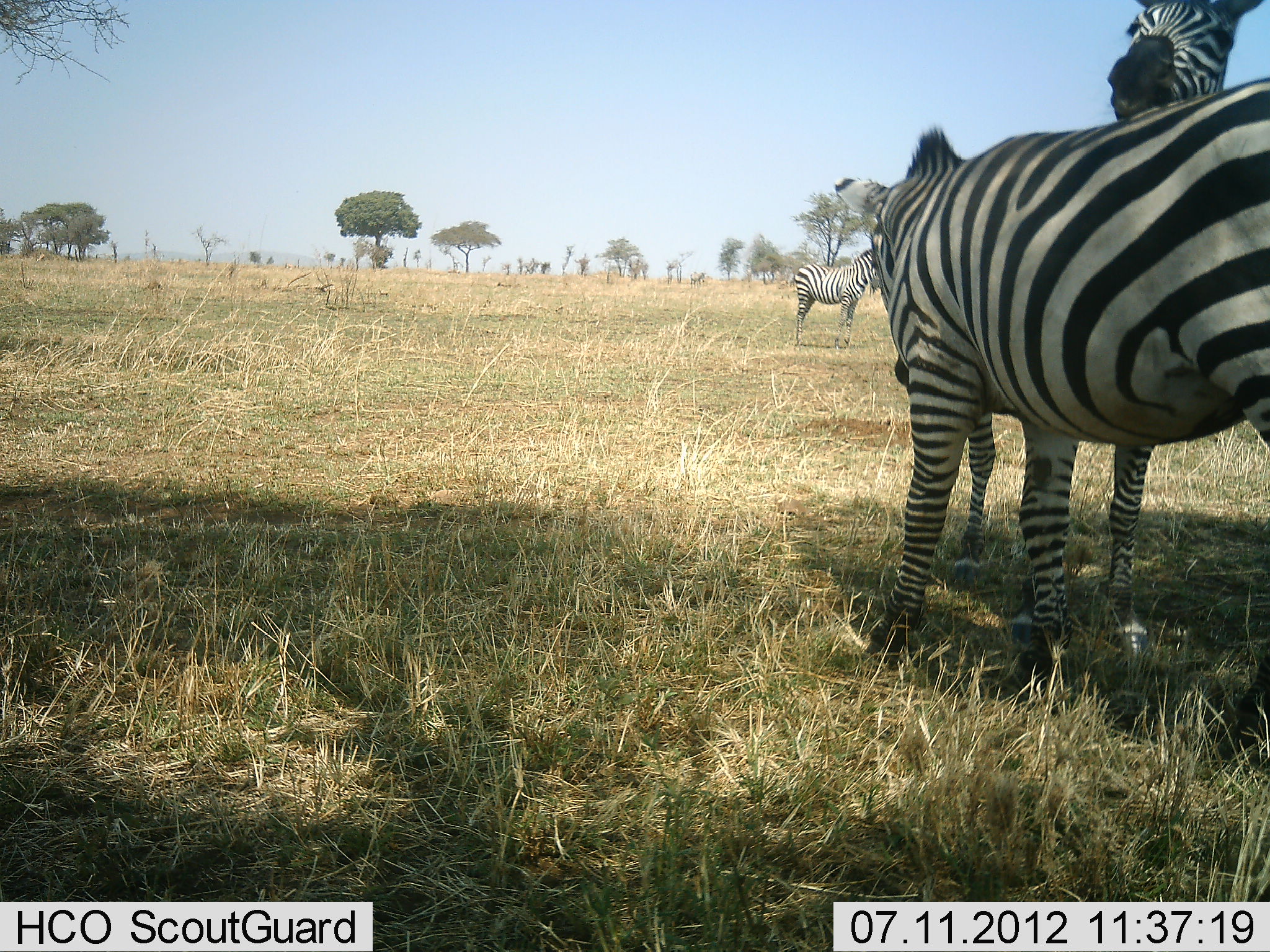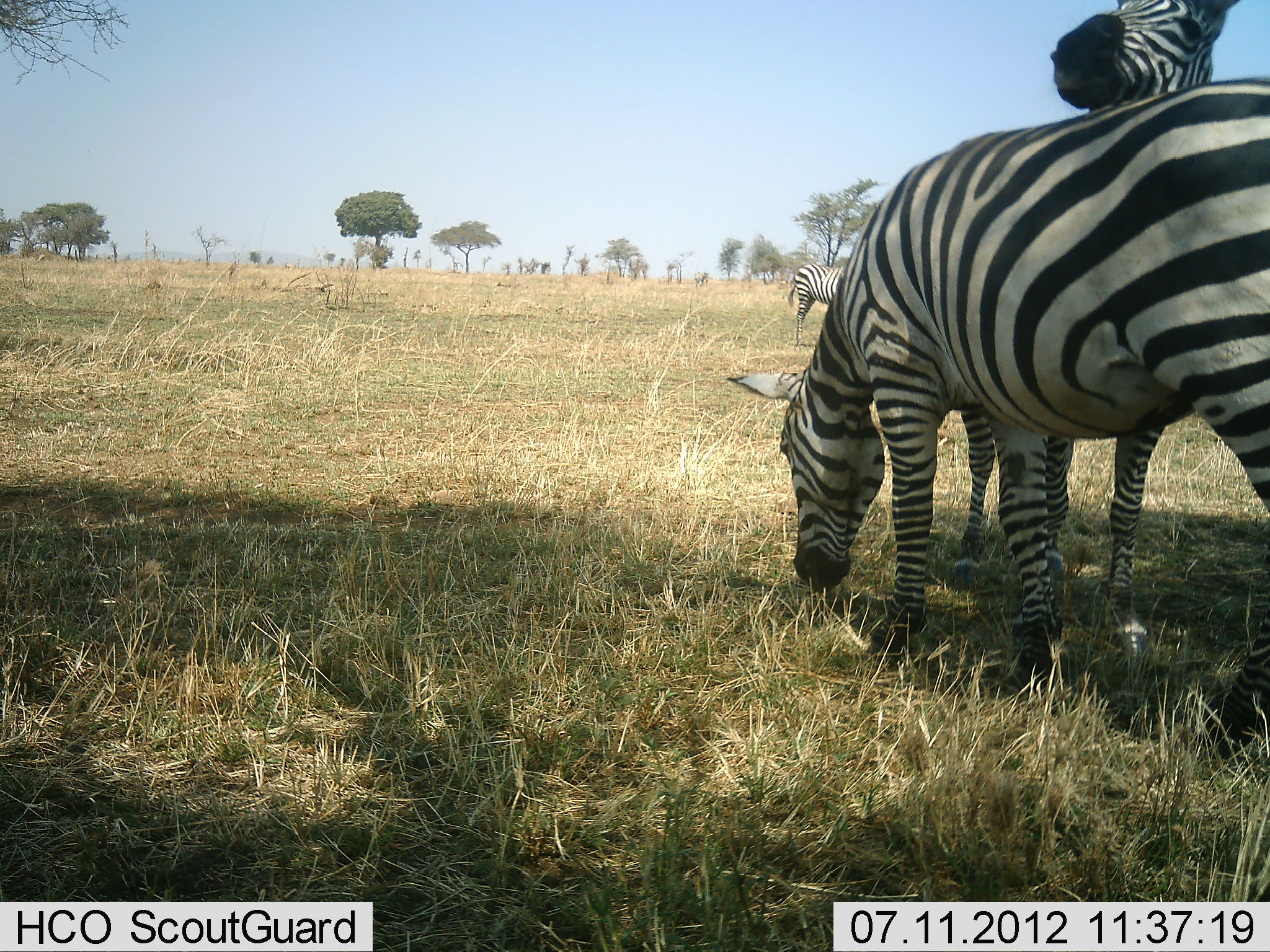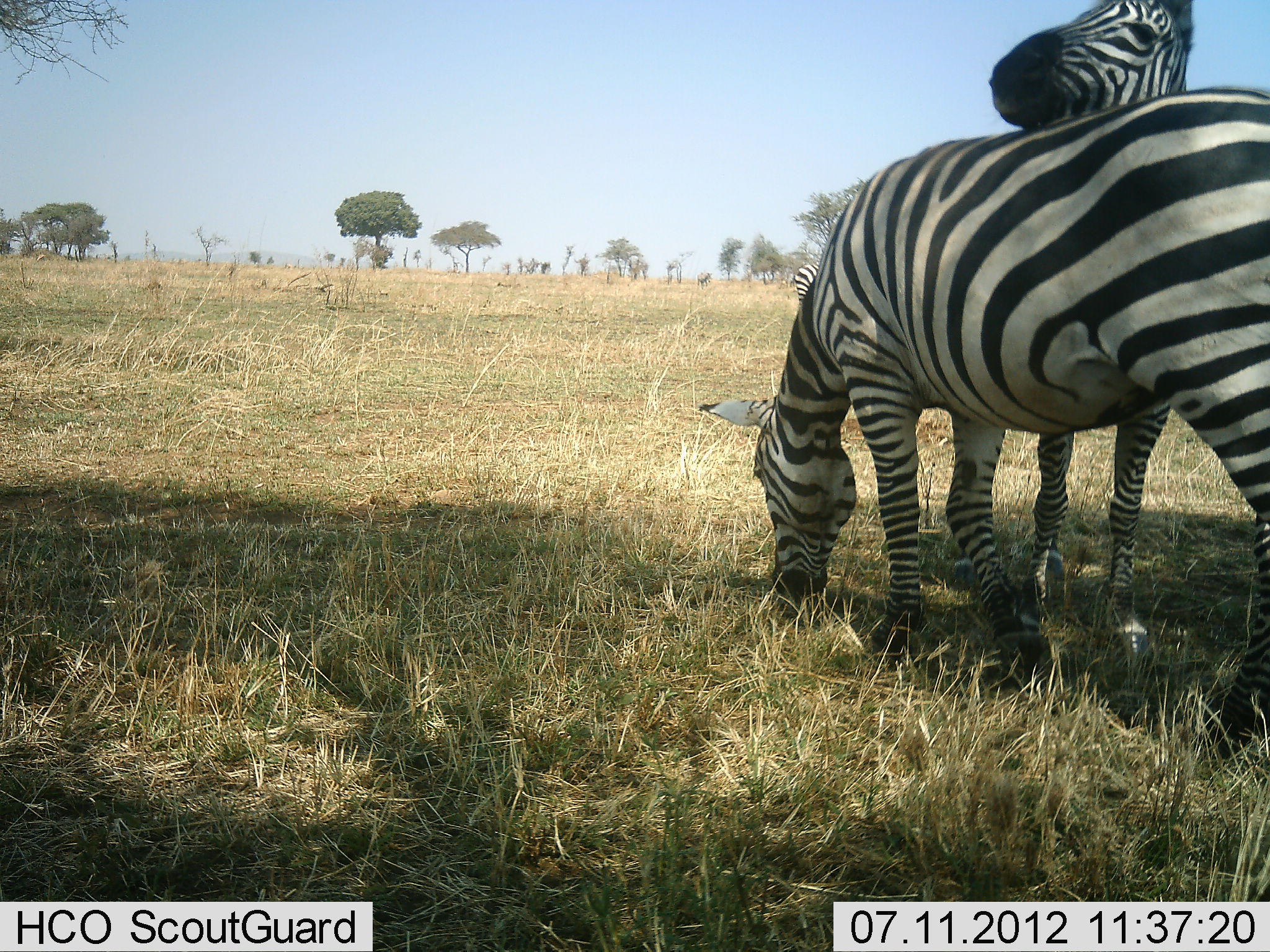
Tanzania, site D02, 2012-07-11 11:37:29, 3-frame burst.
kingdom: Animalia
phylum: Chordata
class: Mammalia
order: Perissodactyla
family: Equidae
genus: Equus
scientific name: Equus quagga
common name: plains zebra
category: zebra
Zebra (plains zebra) (Equus quagga), count 3. Behavior (volunteer vote fractions): standing 64%, resting 0%, moving 9%, interacting 45%. Young present (vote fraction): 0%. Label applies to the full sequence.